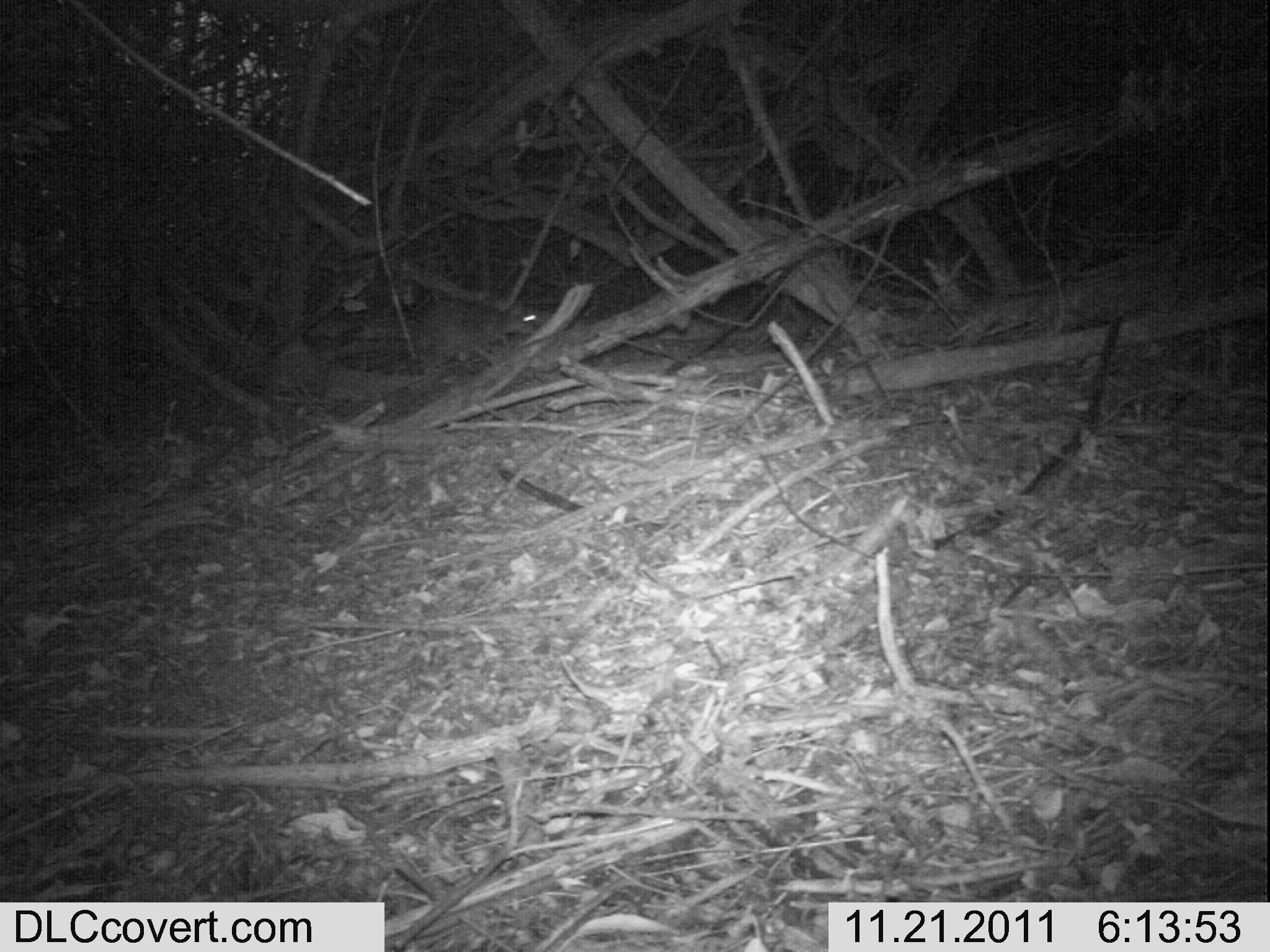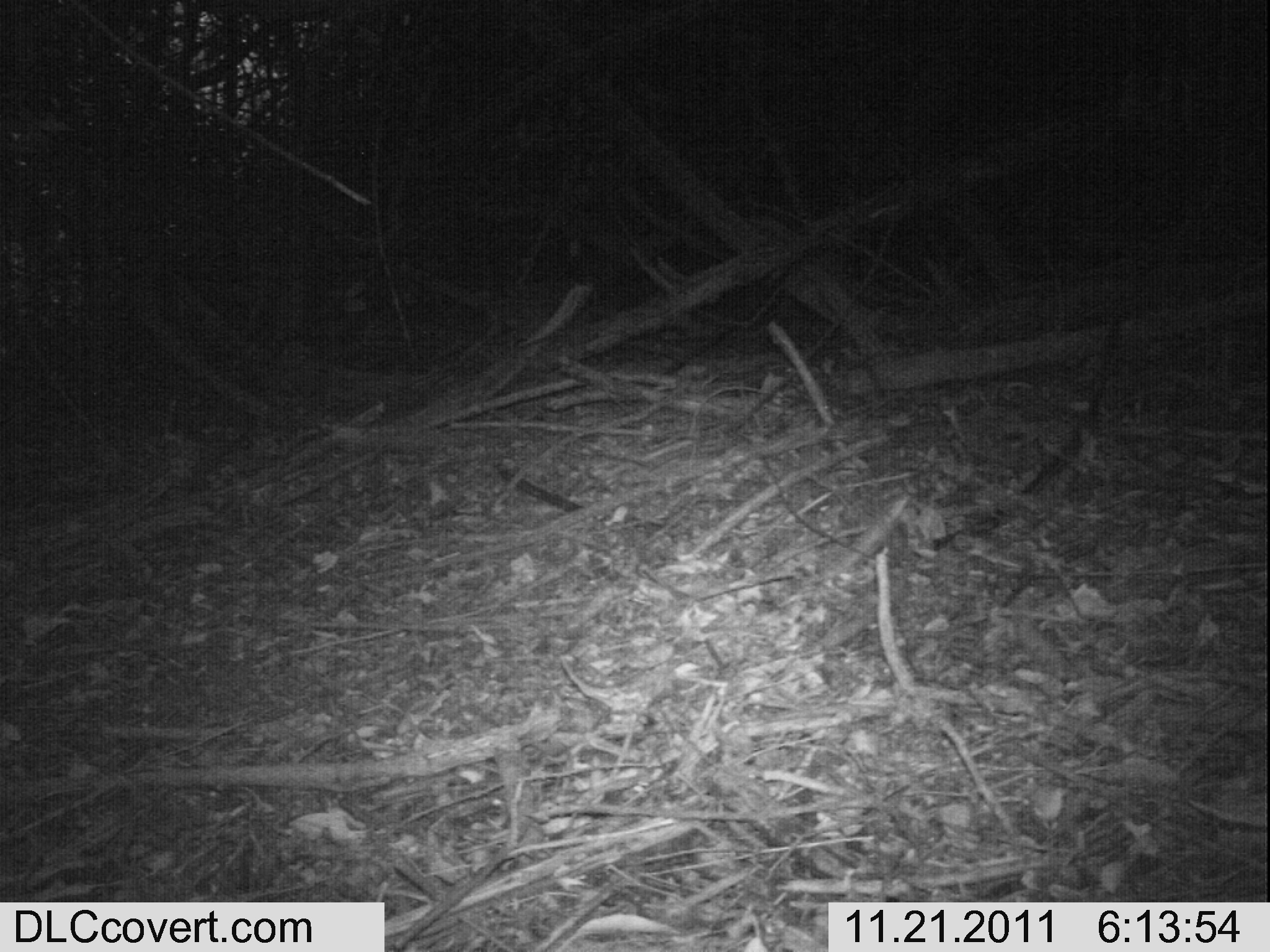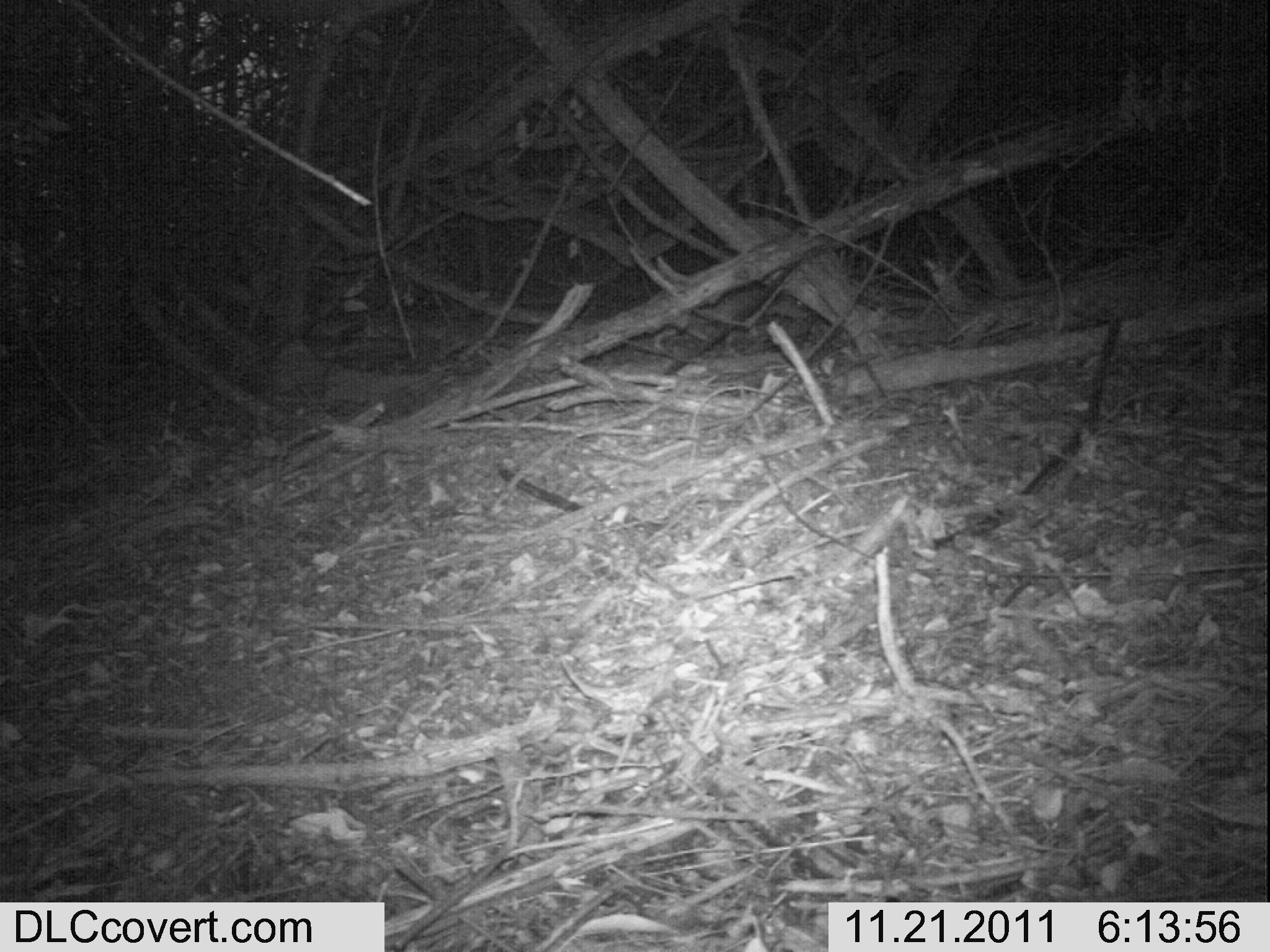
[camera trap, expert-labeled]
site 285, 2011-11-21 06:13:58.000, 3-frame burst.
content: unidentified animal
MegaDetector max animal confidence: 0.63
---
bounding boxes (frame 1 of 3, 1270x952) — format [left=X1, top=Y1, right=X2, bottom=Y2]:
unknown: [left=412, top=286, right=543, bottom=377]